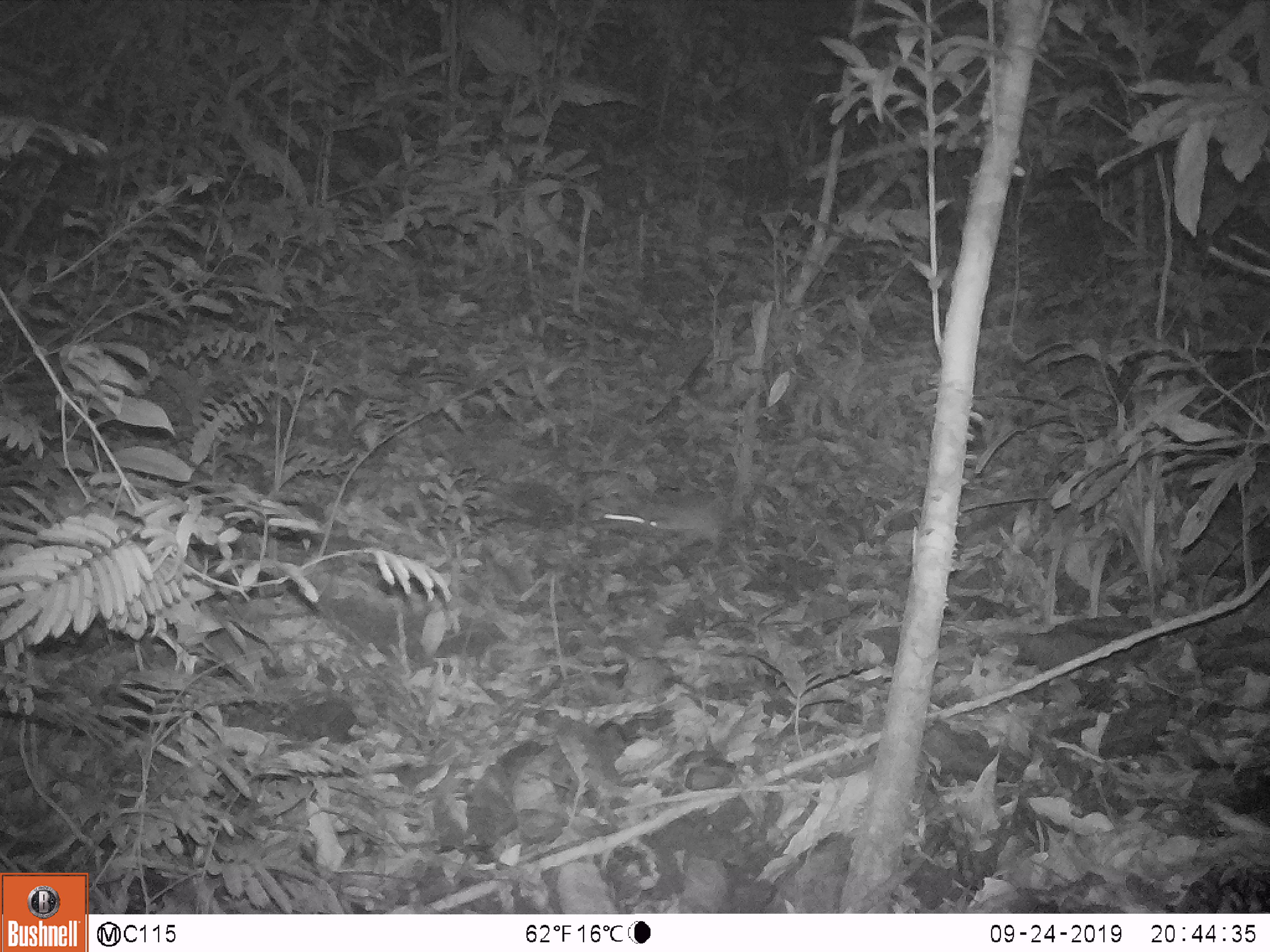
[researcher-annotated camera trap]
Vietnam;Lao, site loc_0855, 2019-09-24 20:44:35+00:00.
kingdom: Animalia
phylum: Chordata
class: Mammalia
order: Rodentia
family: Muridae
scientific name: Muridae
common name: old-world mice and rats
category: unidentified murid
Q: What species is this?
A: Unidentified murid (old-world mice and rats) (Muridae).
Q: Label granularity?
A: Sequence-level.